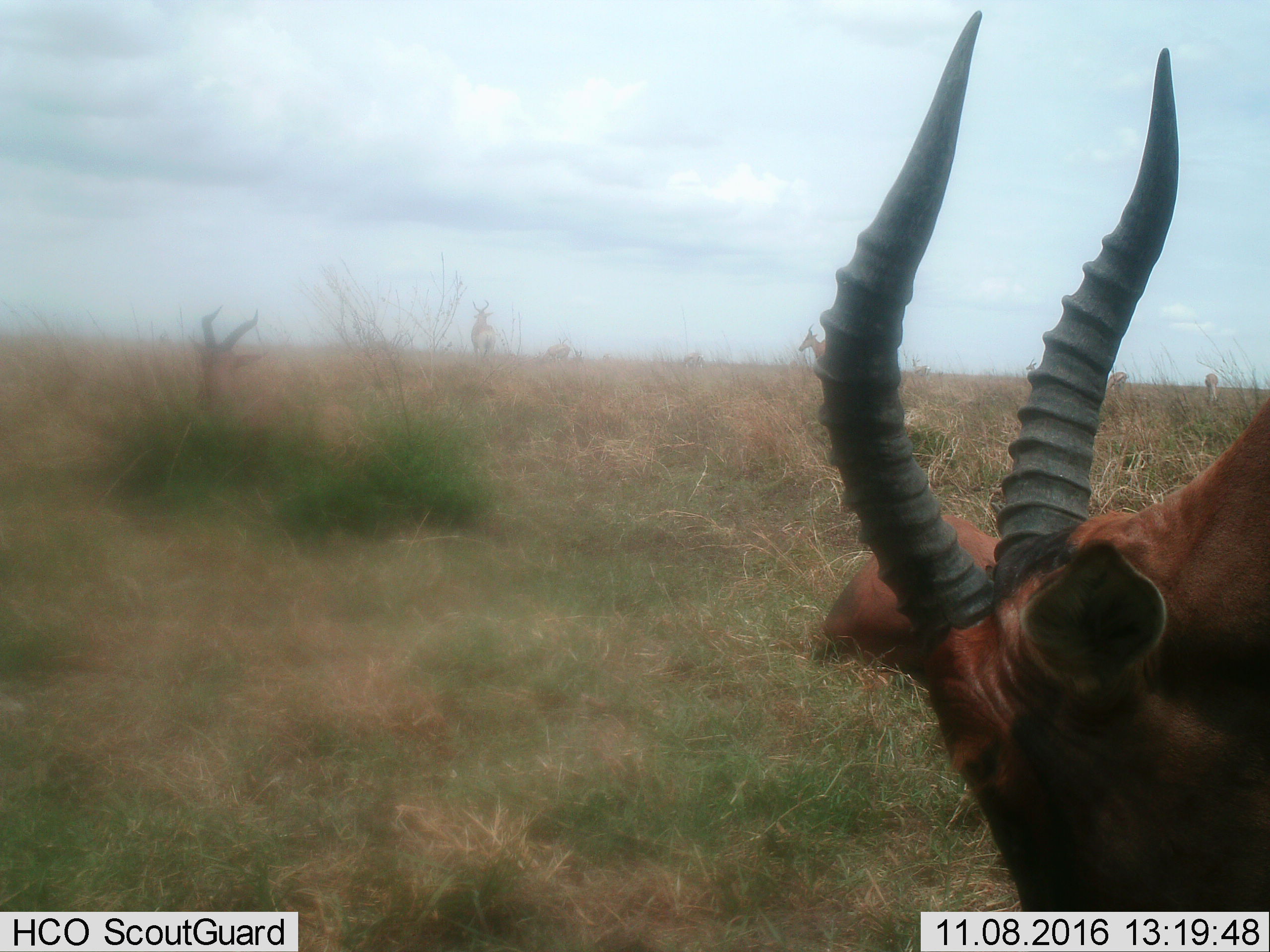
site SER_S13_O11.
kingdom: Animalia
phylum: Chordata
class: Mammalia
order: Artiodactyla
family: Bovidae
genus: Damaliscus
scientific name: Damaliscus lunatus jimela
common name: topi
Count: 2.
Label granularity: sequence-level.